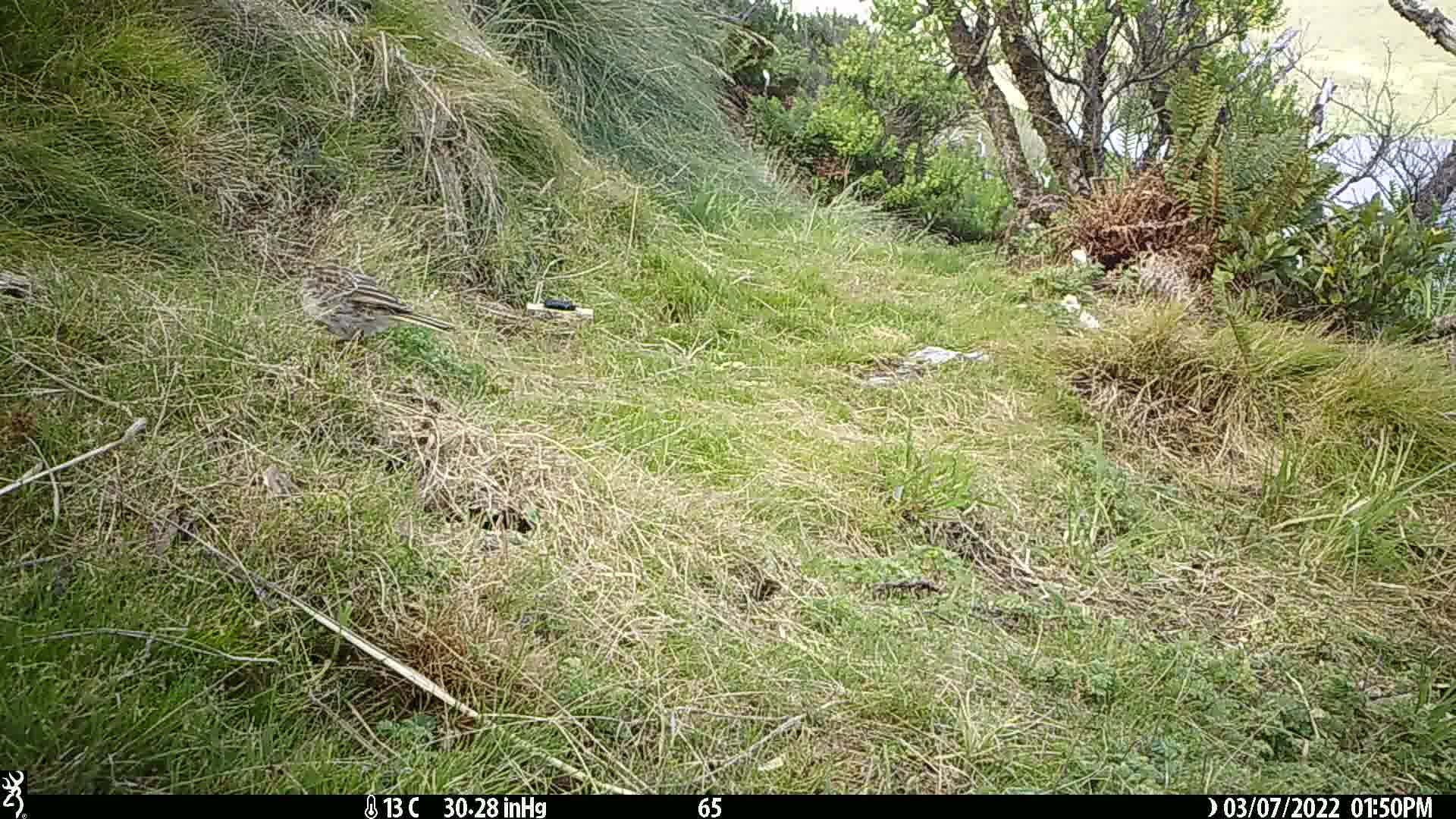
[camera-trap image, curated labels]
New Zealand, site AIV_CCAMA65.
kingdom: Animalia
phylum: Chordata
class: Aves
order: Passeriformes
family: Motacillidae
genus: Anthus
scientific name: Anthus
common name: pipit